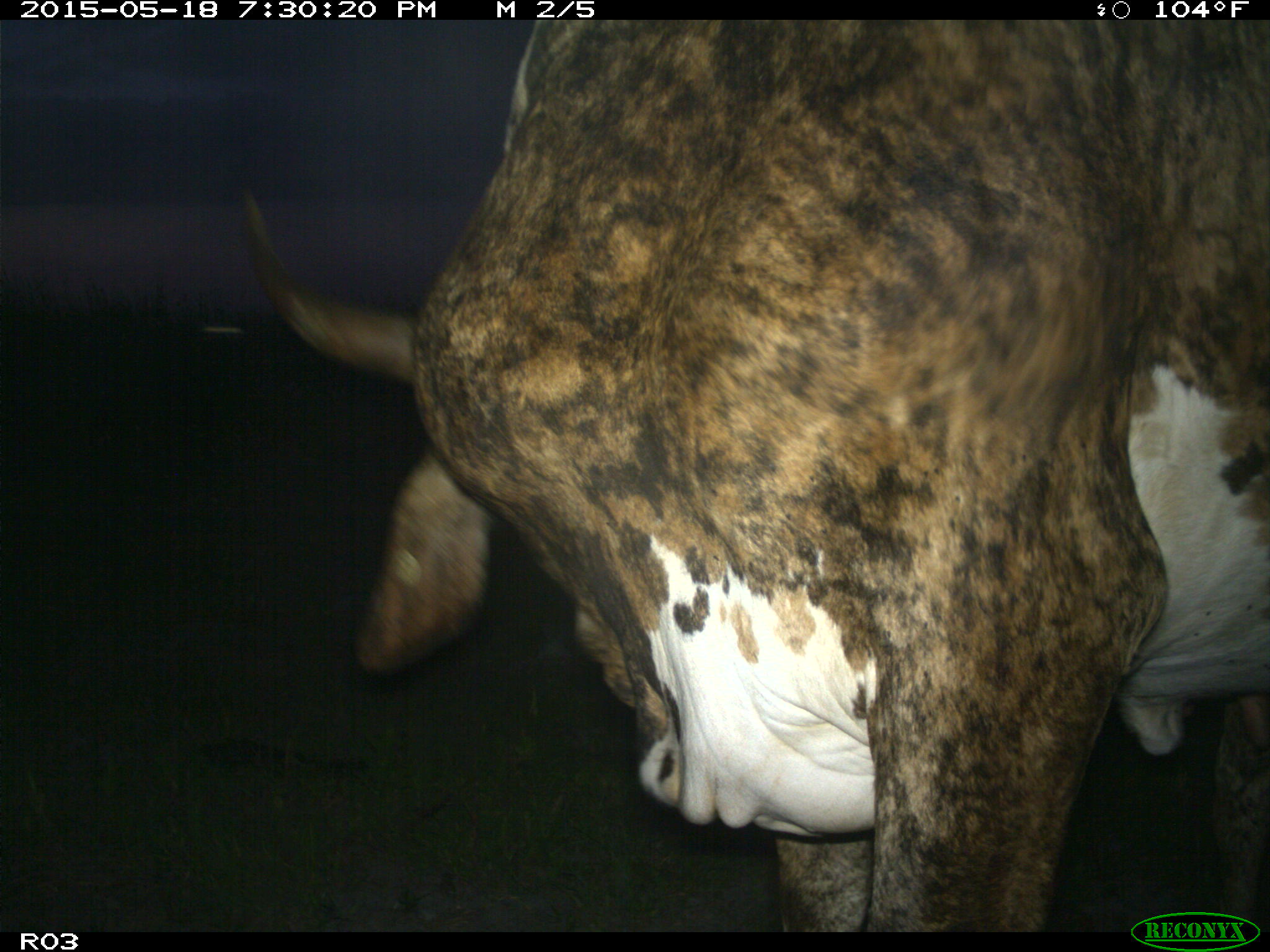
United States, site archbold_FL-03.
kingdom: Animalia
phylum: Chordata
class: Mammalia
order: Artiodactyla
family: Bovidae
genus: Bos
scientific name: Bos taurus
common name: domestic cow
Bos taurus (domestic cow).